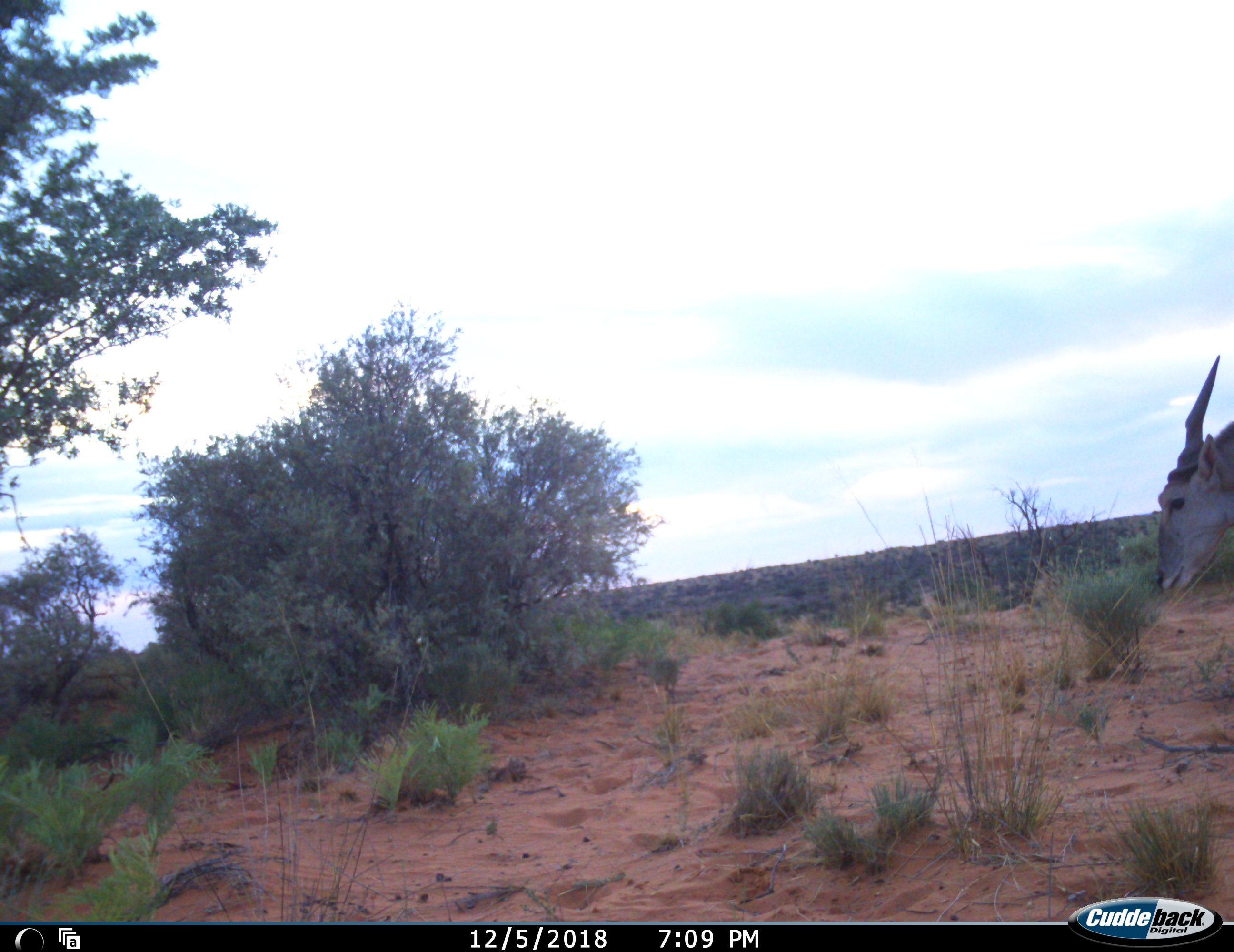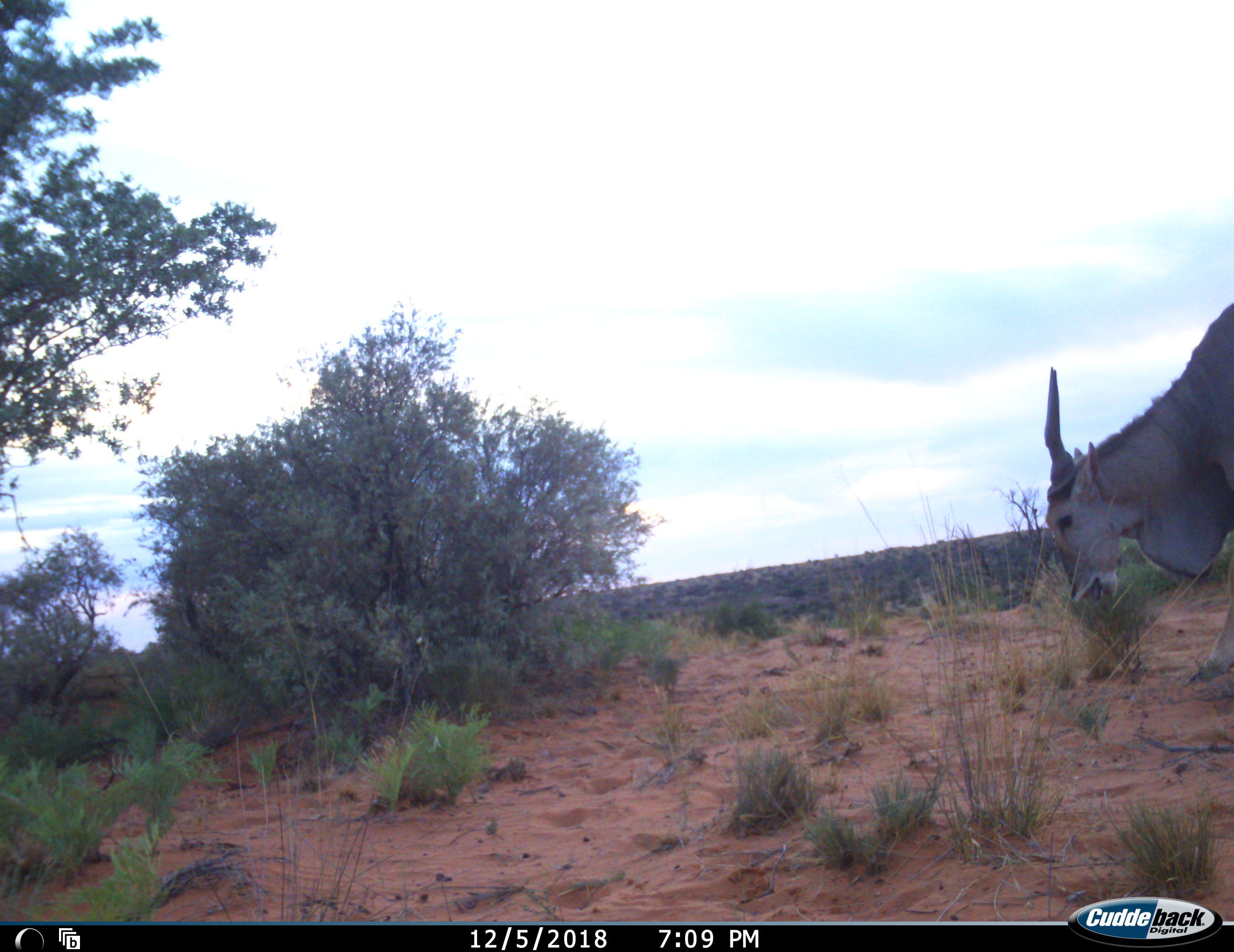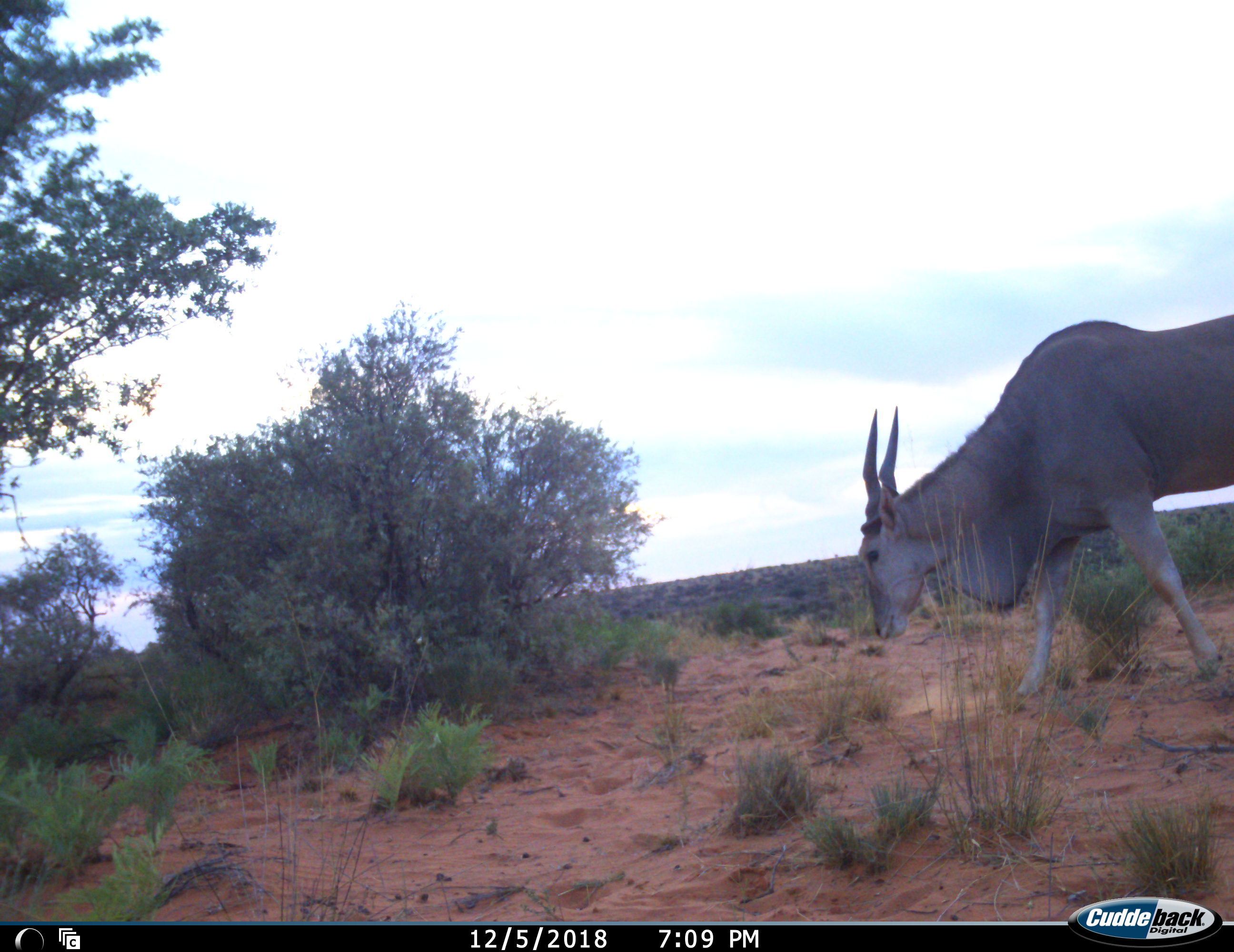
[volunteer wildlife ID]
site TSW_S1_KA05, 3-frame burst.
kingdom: Animalia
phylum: Chordata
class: Mammalia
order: Artiodactyla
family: Bovidae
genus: Tragelaphus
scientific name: Tragelaphus oryx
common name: eland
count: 1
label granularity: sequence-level